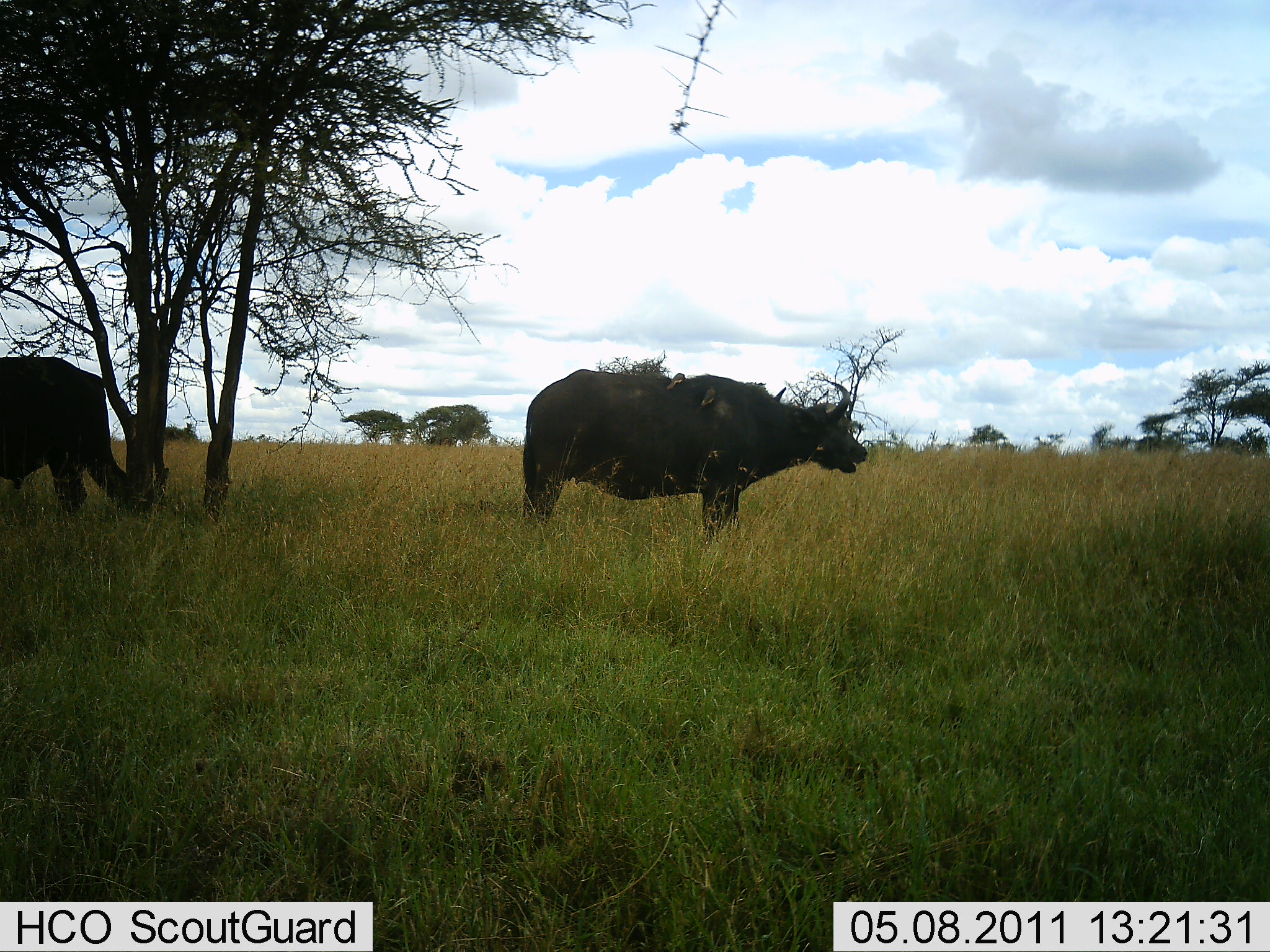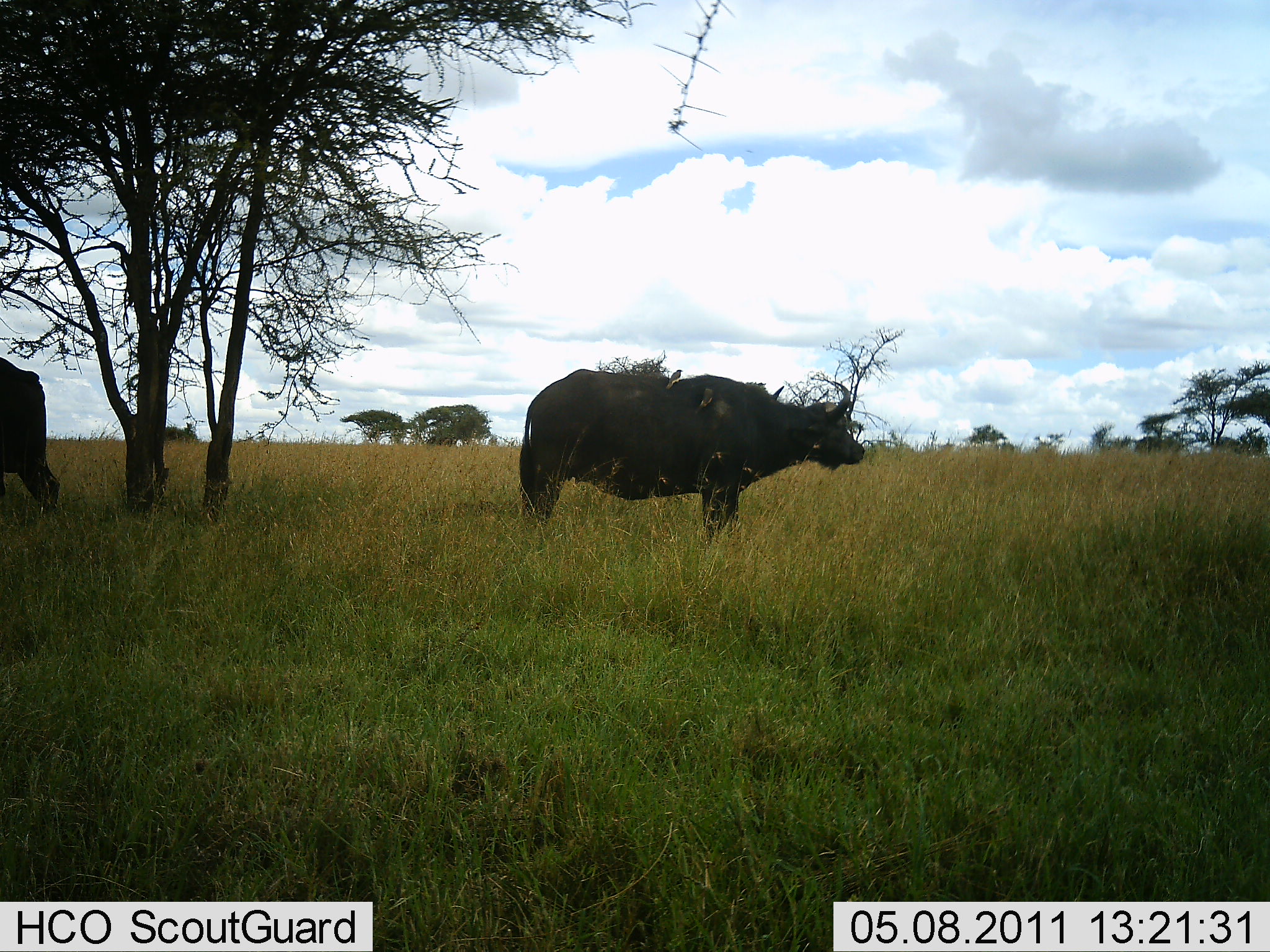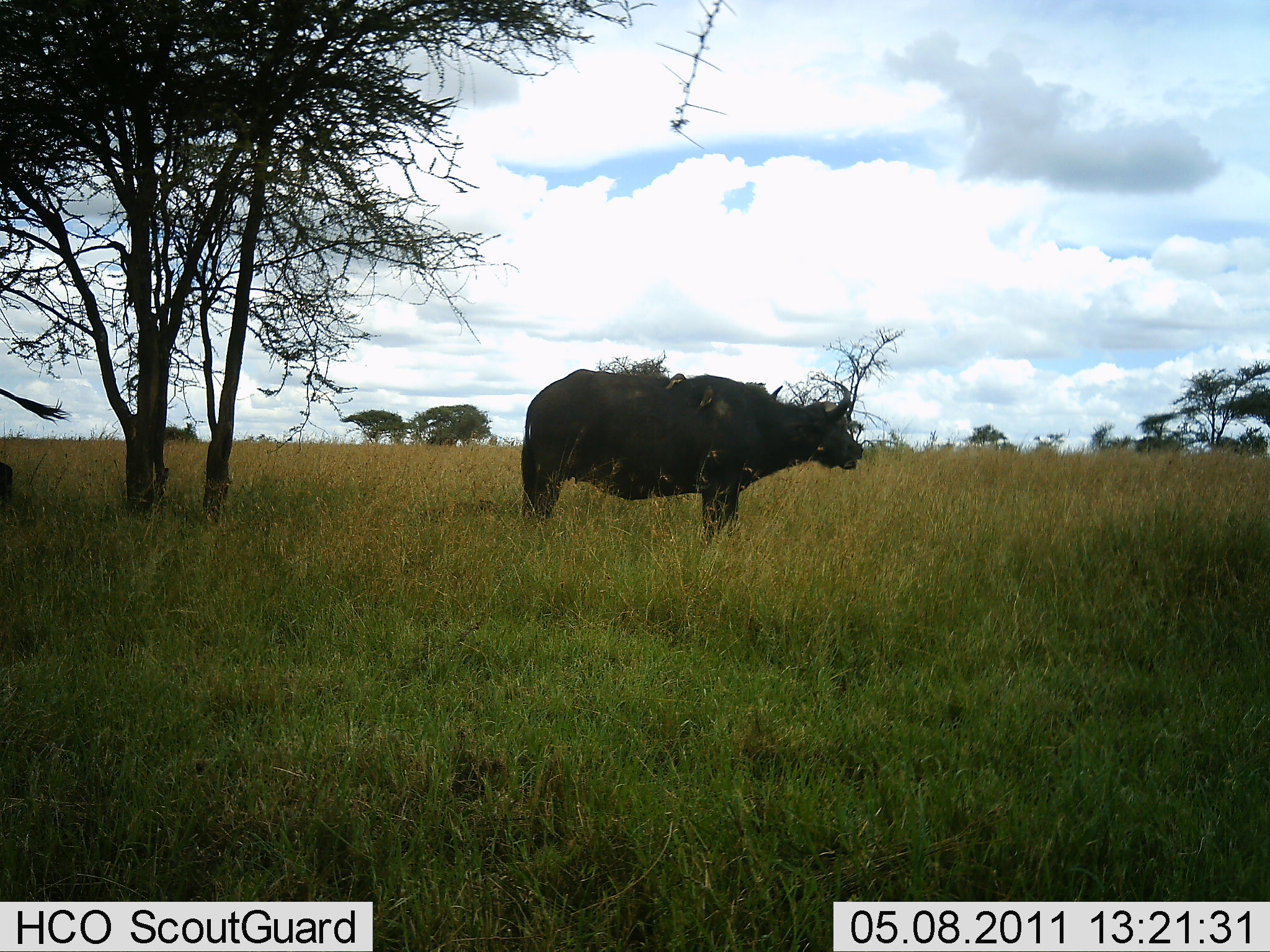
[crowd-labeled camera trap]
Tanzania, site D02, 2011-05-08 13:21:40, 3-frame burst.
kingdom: Animalia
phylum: Chordata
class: Mammalia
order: Artiodactyla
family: Bovidae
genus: Syncerus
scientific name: Syncerus caffer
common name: cape buffalo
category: buffalo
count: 2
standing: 92%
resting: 0%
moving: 42%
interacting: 0%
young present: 0%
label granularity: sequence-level